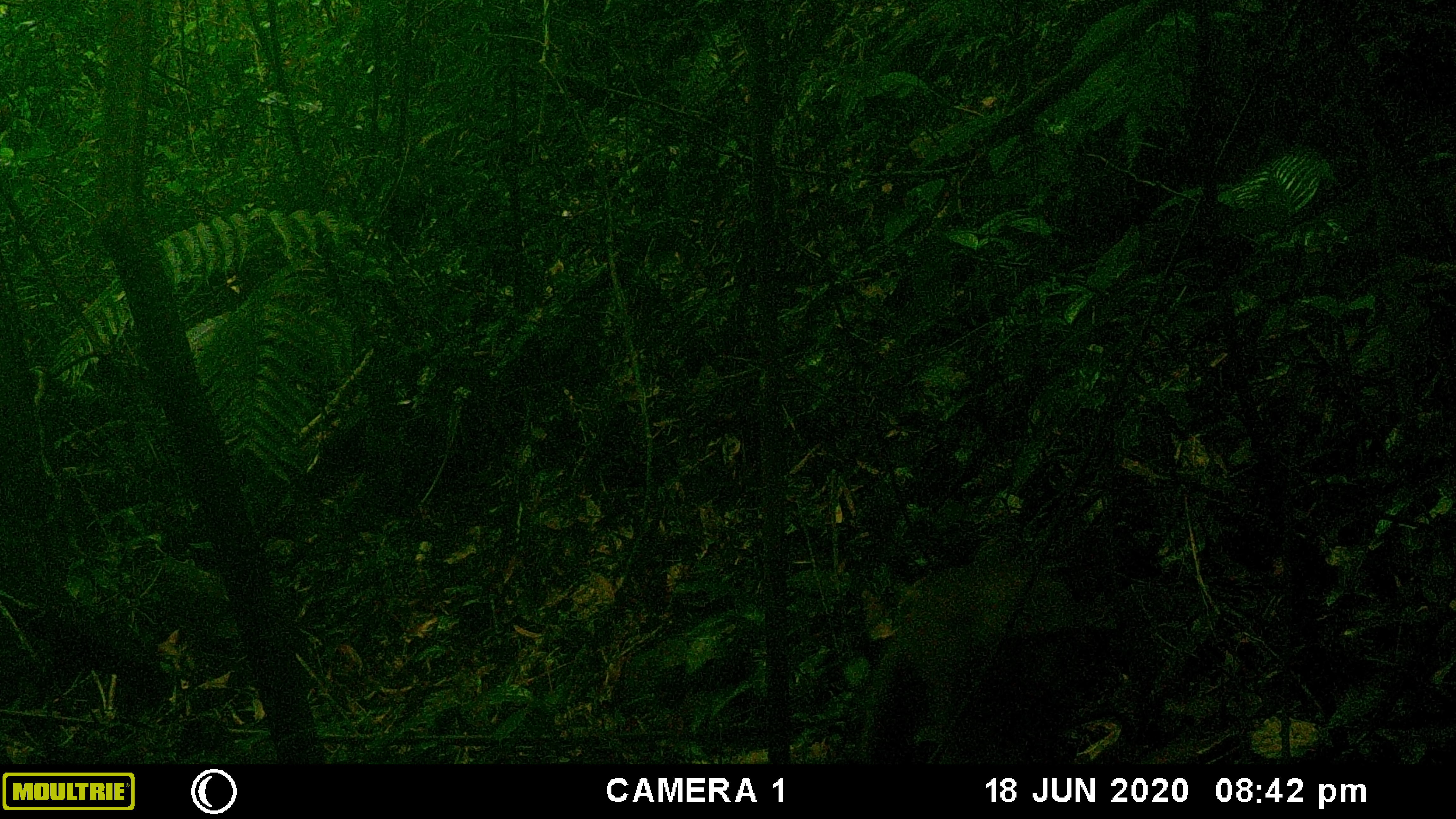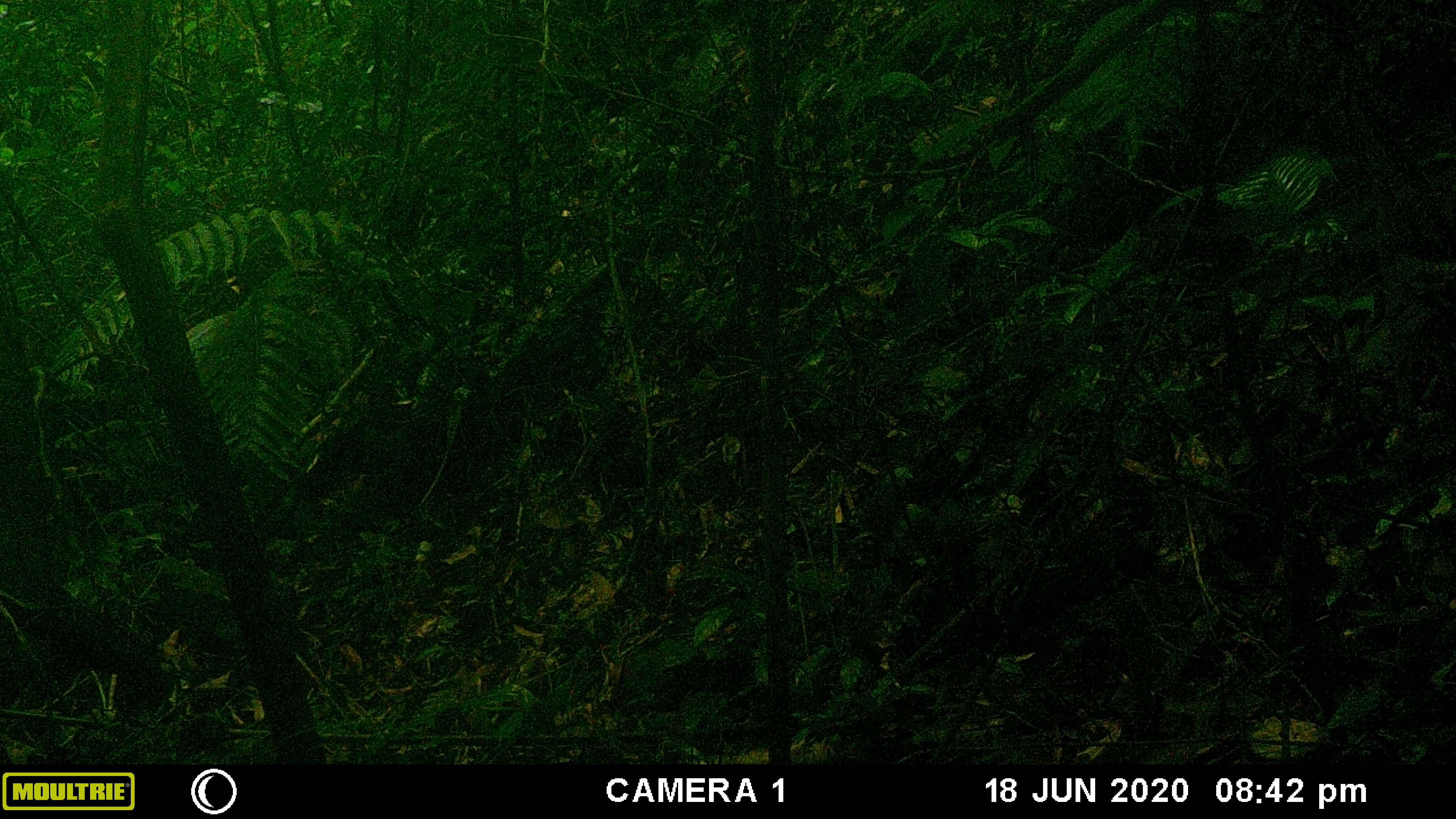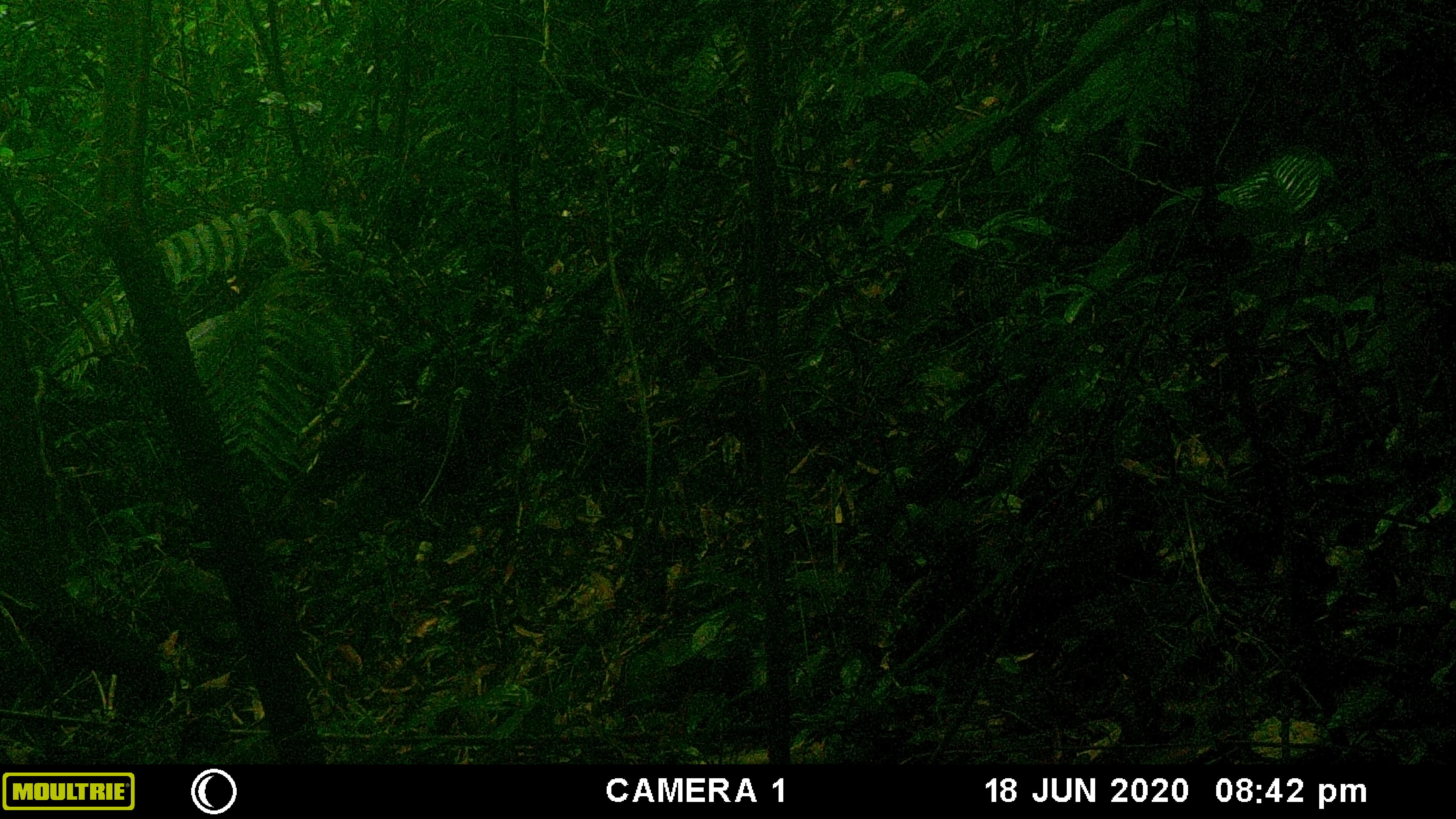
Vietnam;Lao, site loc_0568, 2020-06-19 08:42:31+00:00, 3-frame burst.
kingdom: Animalia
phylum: Chordata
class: Mammalia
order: Primates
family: Cercopithecidae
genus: Macaca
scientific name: Macaca arctoides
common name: stump-tailed macaque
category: stump tailed macaque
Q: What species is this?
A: Stump tailed macaque (stump-tailed macaque) (Macaca arctoides).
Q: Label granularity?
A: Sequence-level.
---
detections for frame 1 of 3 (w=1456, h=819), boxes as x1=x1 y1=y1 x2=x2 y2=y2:
stump tailed macaque: x1=850 y1=533 x2=1085 y2=764